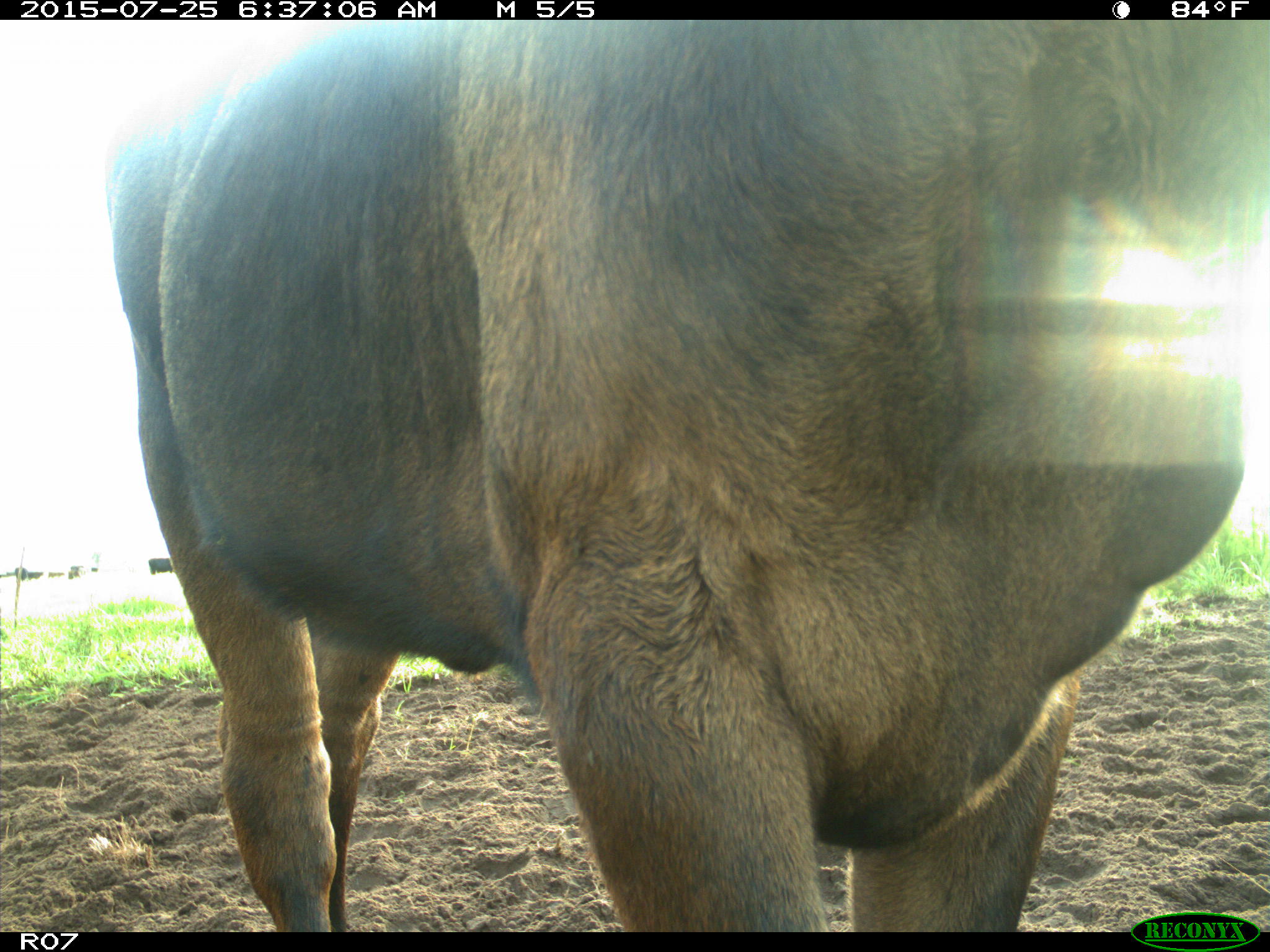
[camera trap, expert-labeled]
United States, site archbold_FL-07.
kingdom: Animalia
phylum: Chordata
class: Mammalia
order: Artiodactyla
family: Bovidae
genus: Bos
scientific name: Bos taurus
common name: domestic cow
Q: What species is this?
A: Bos taurus (domestic cow).